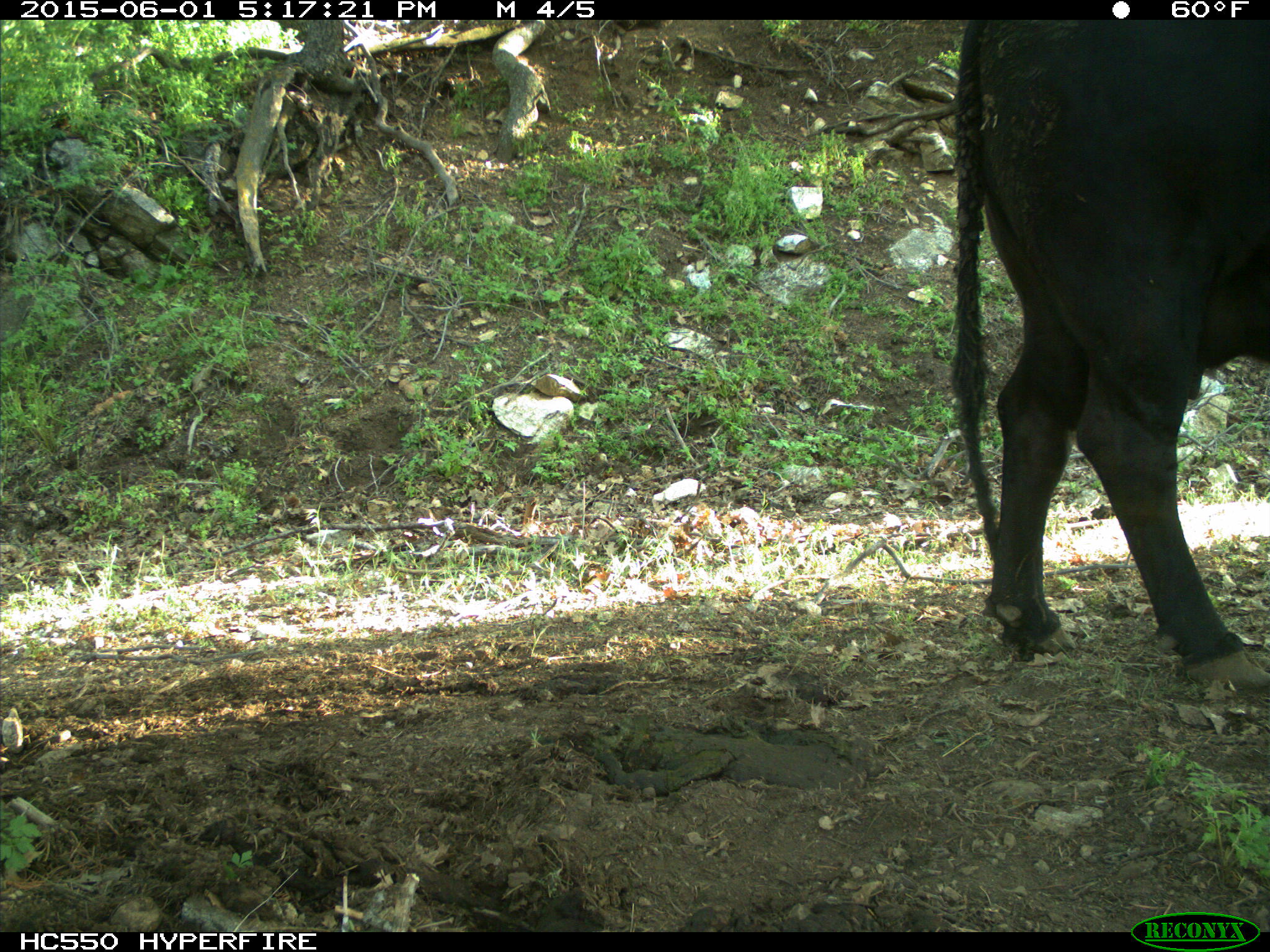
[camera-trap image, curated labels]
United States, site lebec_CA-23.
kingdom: Animalia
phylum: Chordata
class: Mammalia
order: Artiodactyla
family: Bovidae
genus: Bos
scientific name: Bos taurus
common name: domestic cow